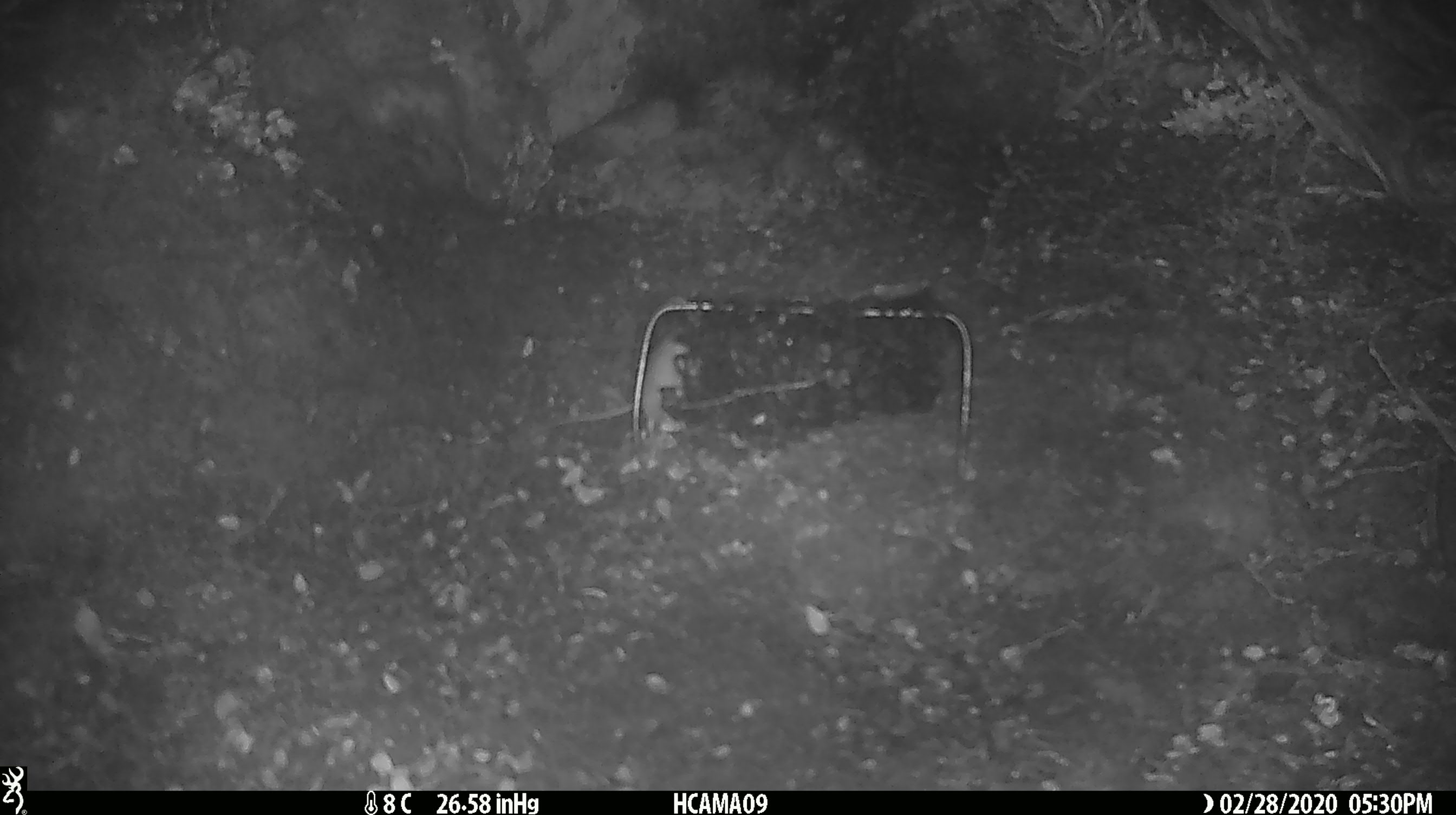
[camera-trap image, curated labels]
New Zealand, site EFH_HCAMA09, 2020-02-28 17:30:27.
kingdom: Animalia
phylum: Chordata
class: Mammalia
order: Rodentia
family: Muridae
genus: Mus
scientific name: Mus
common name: mouse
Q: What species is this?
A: Mouse (Mus).